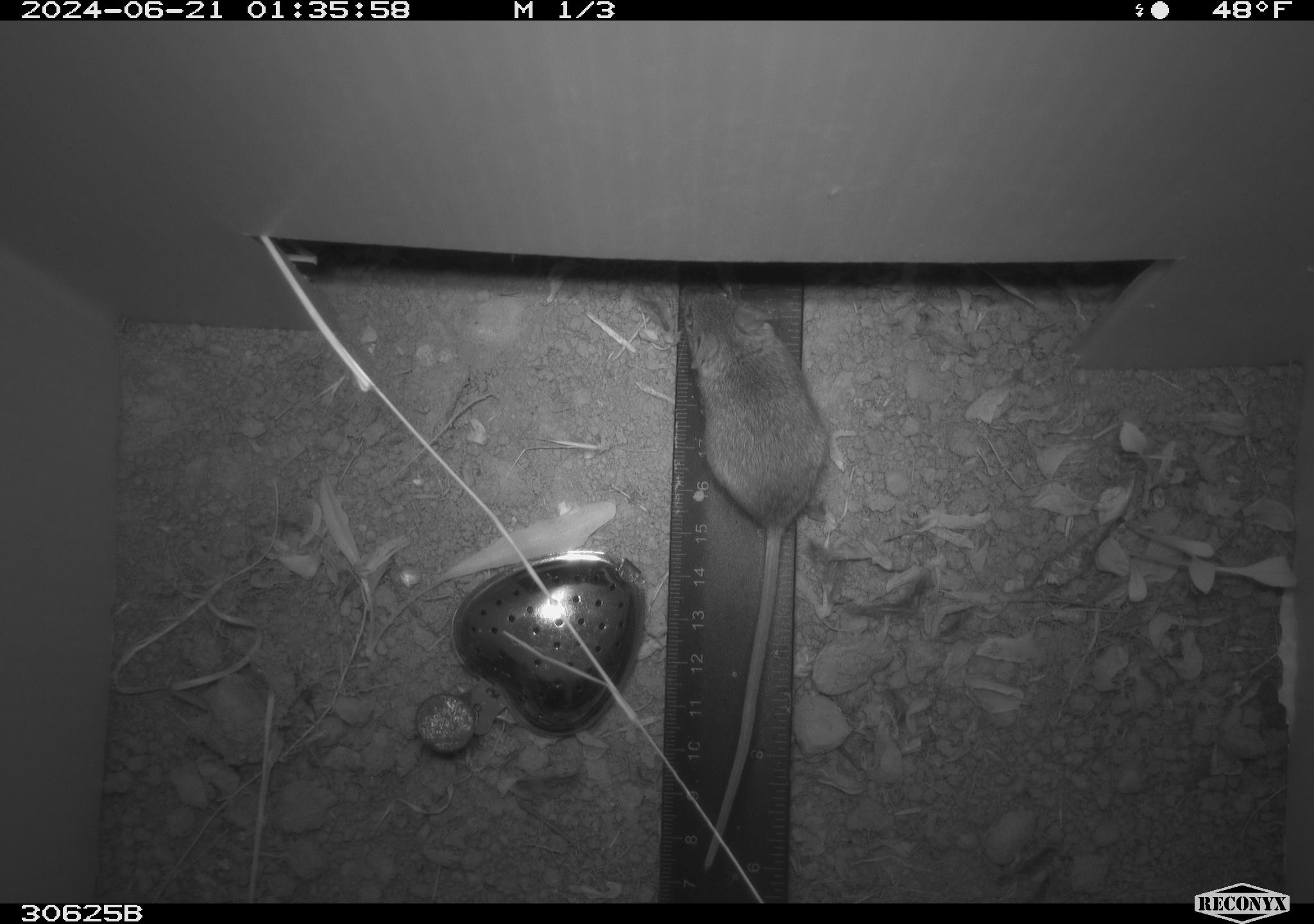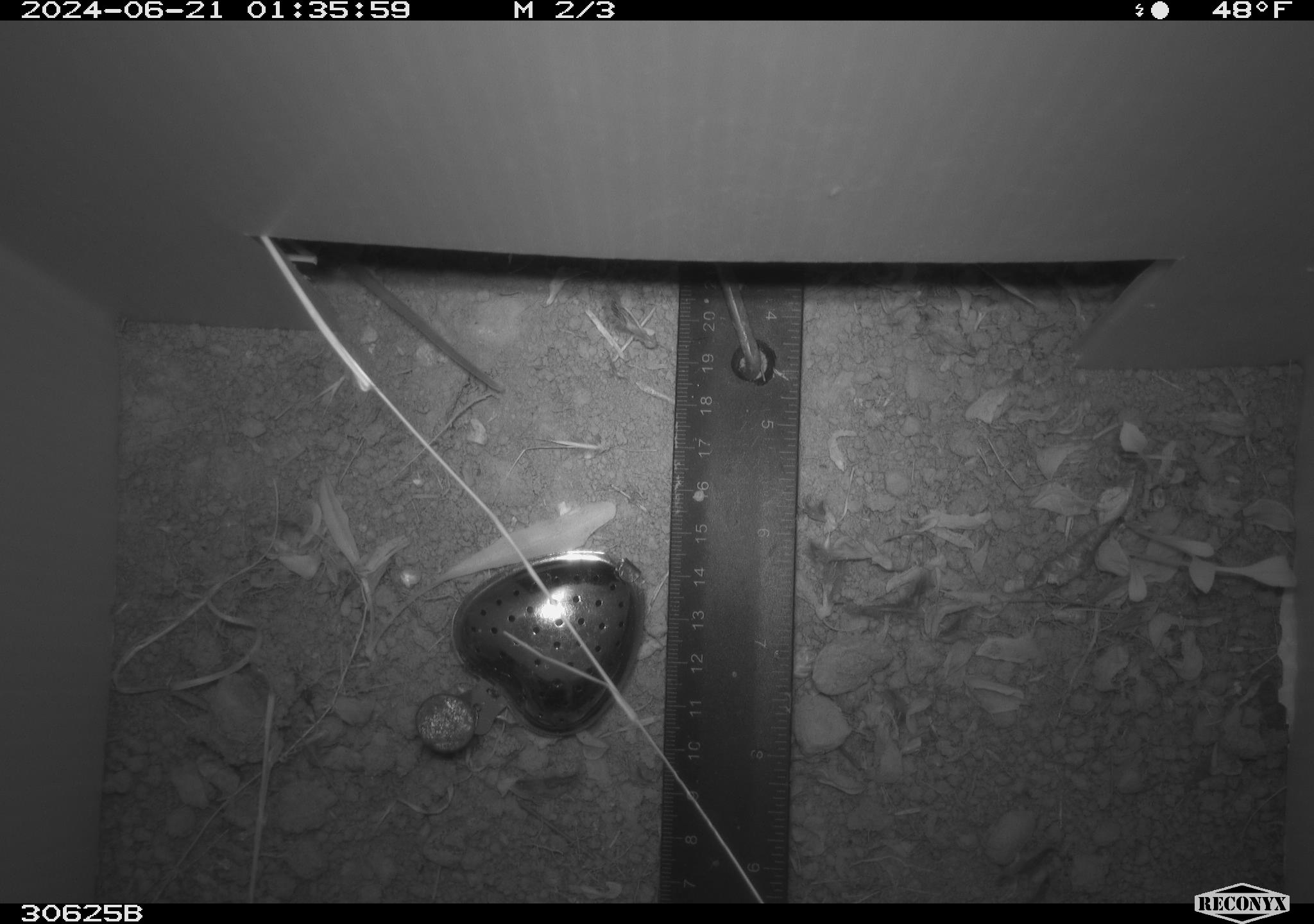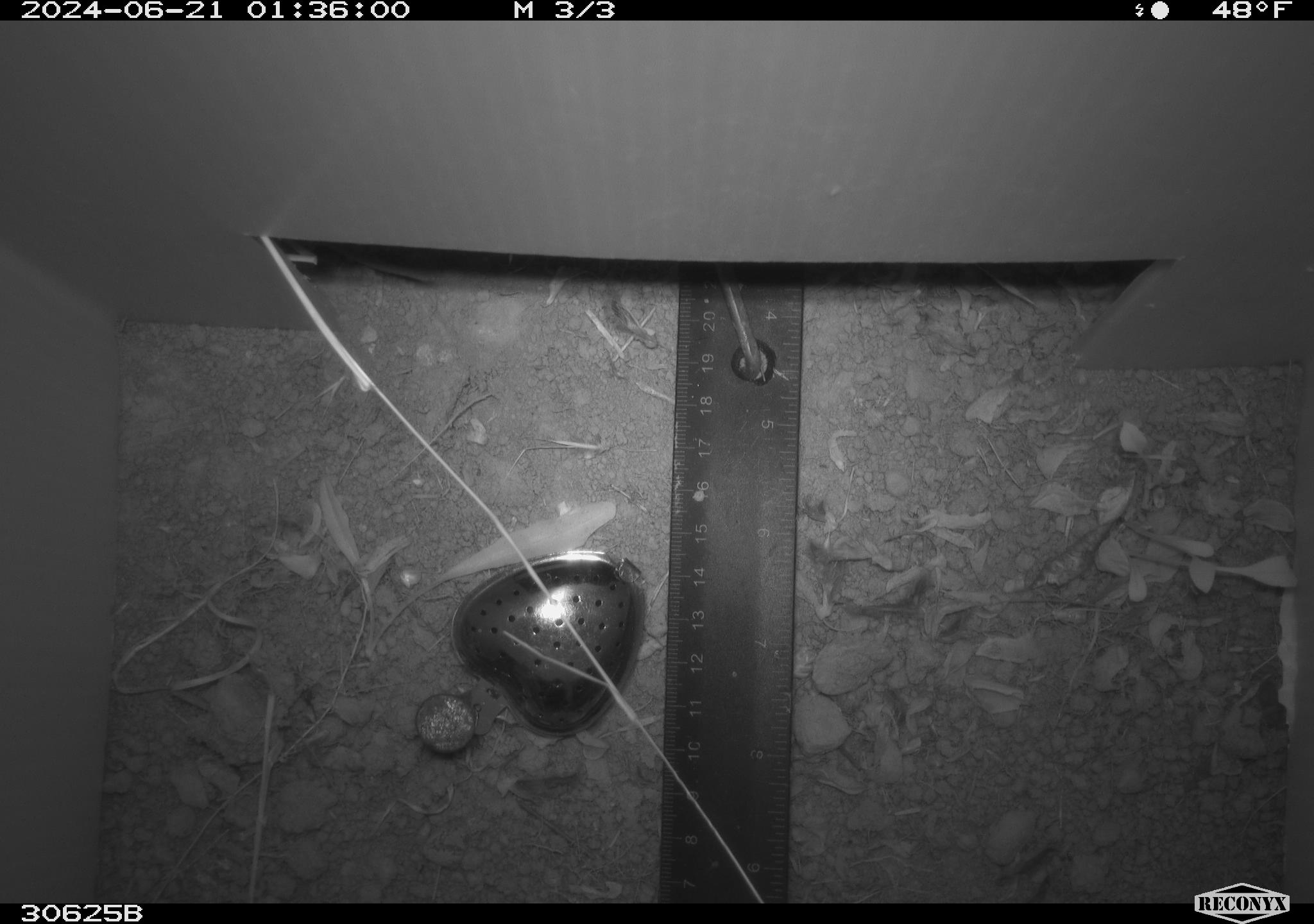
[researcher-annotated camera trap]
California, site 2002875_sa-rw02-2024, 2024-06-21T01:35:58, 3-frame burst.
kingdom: Animalia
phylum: Chordata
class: Mammalia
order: Rodentia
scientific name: Rodentia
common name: mouse species